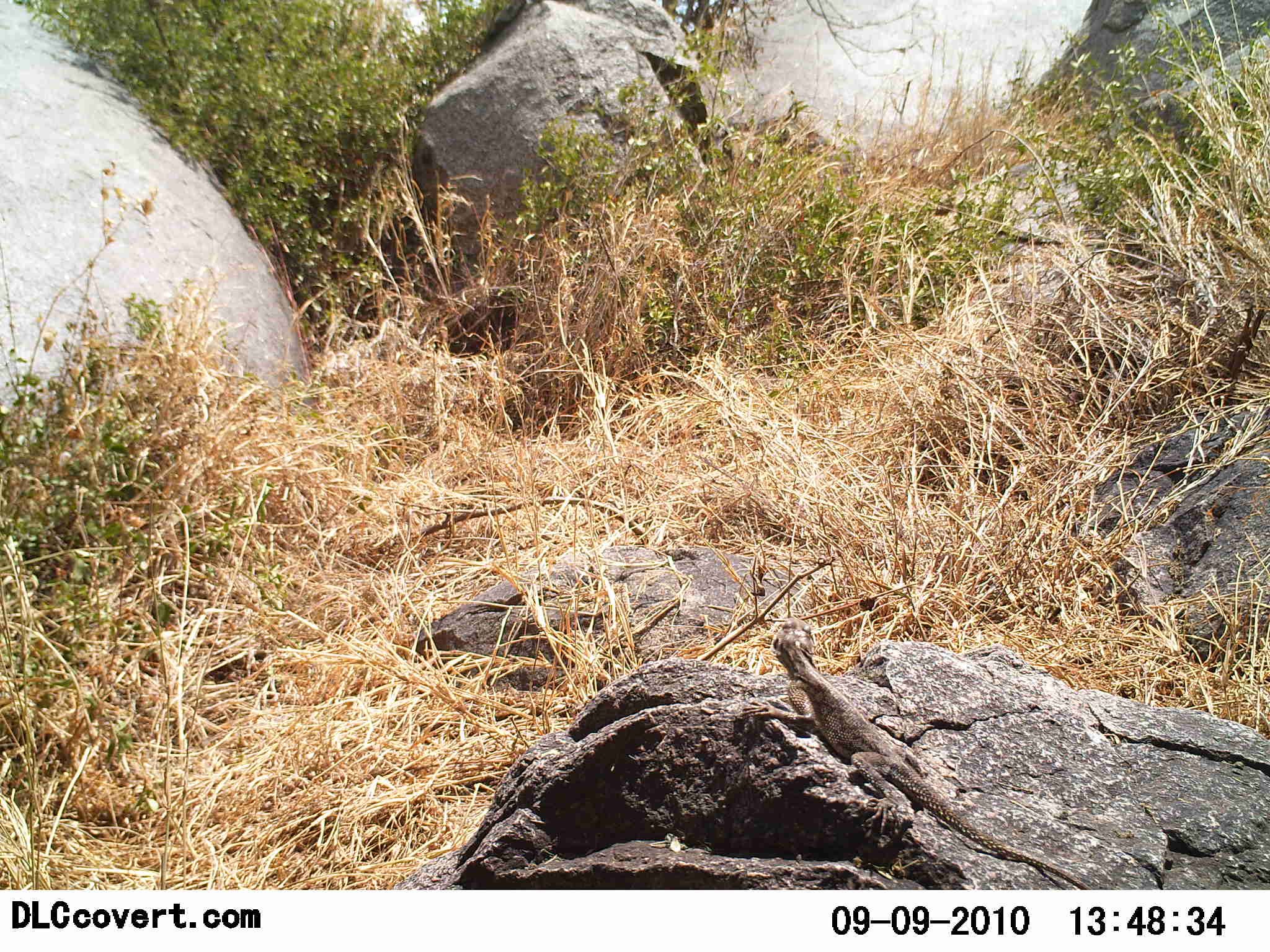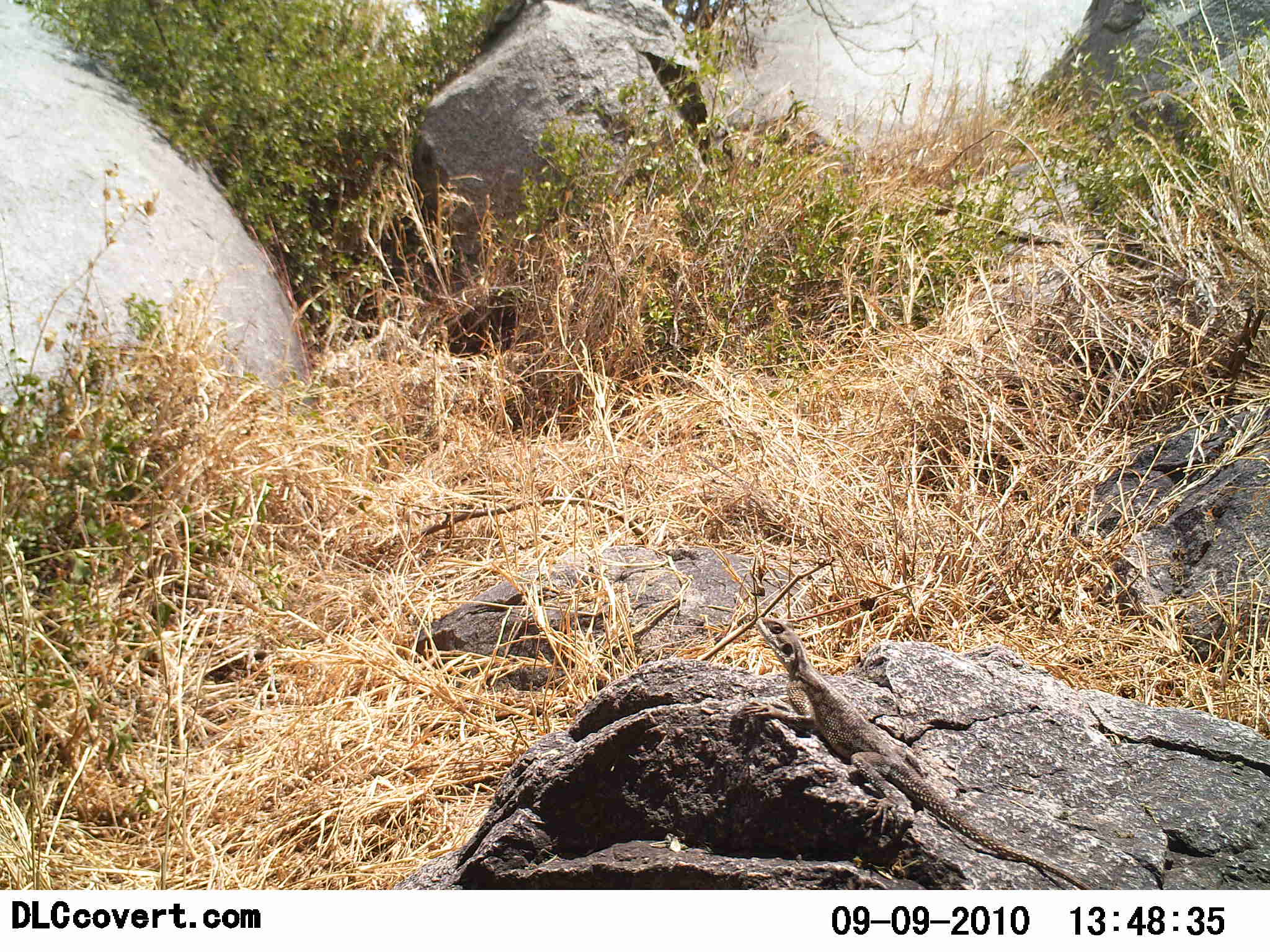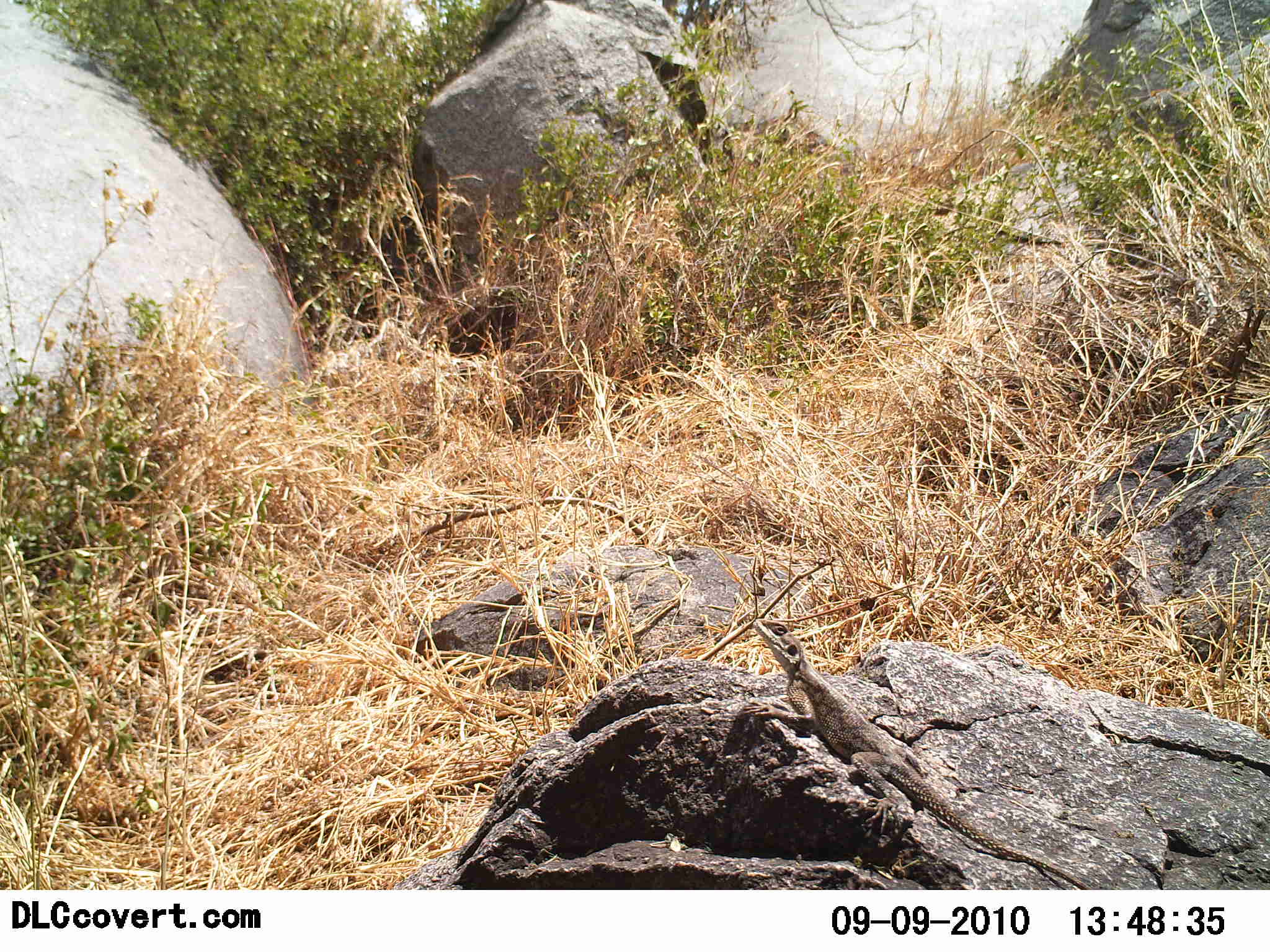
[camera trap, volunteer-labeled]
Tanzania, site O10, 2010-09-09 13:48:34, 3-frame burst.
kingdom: Animalia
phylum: Chordata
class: Reptilia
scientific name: Reptilia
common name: reptiles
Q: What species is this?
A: Reptiles (Reptilia).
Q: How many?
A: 1.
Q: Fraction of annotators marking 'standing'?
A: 21%.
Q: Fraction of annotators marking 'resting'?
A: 79%.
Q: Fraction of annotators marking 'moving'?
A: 0%.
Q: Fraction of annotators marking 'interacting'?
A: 0%.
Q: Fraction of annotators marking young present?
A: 0%.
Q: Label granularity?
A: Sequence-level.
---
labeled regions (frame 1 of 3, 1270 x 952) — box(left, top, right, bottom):
animal: box(738, 617, 1093, 890)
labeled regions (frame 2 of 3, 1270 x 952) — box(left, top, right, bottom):
animal: box(737, 614, 1098, 890)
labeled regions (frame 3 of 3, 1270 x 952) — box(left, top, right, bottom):
animal: box(739, 618, 1093, 890)